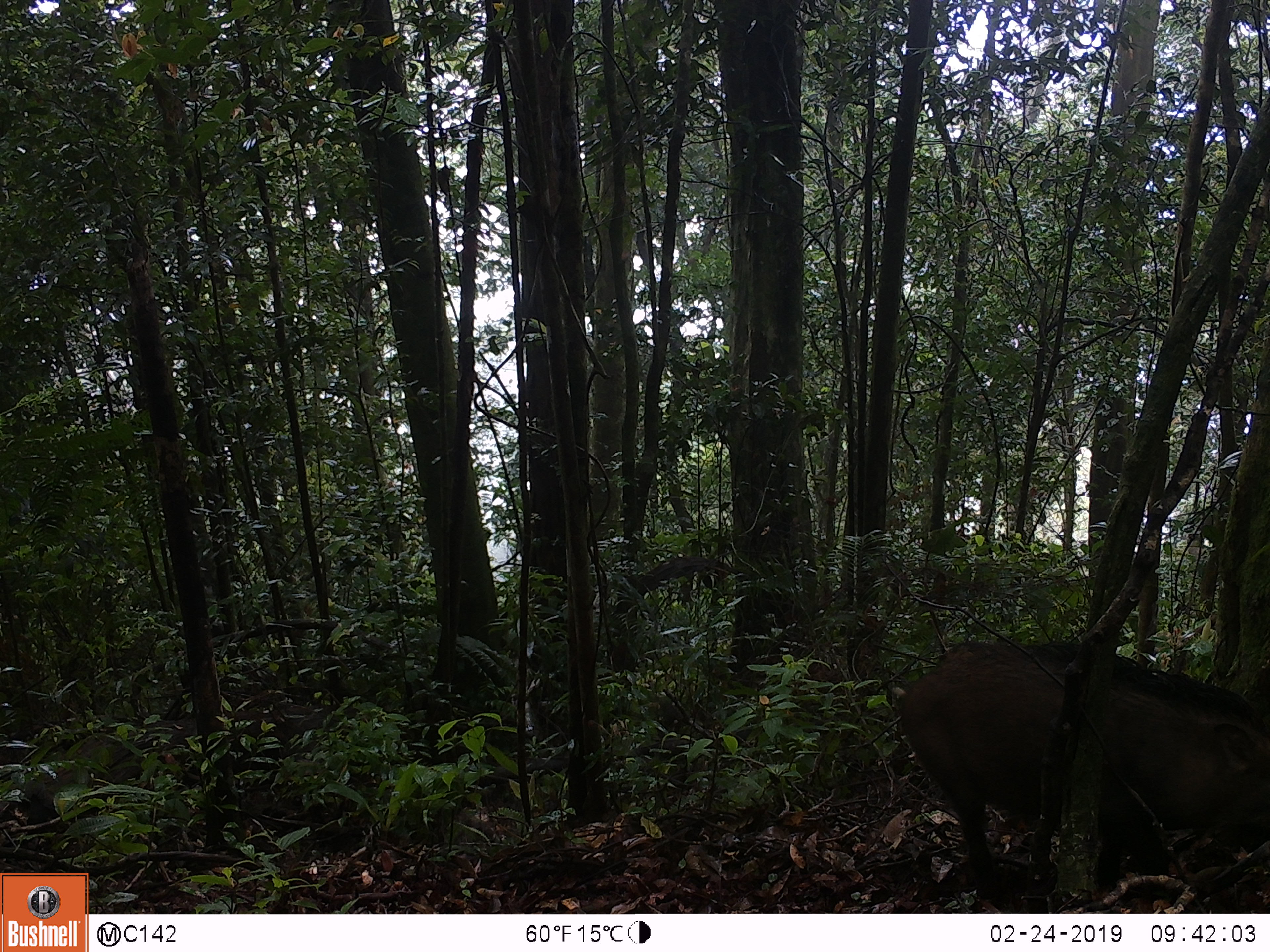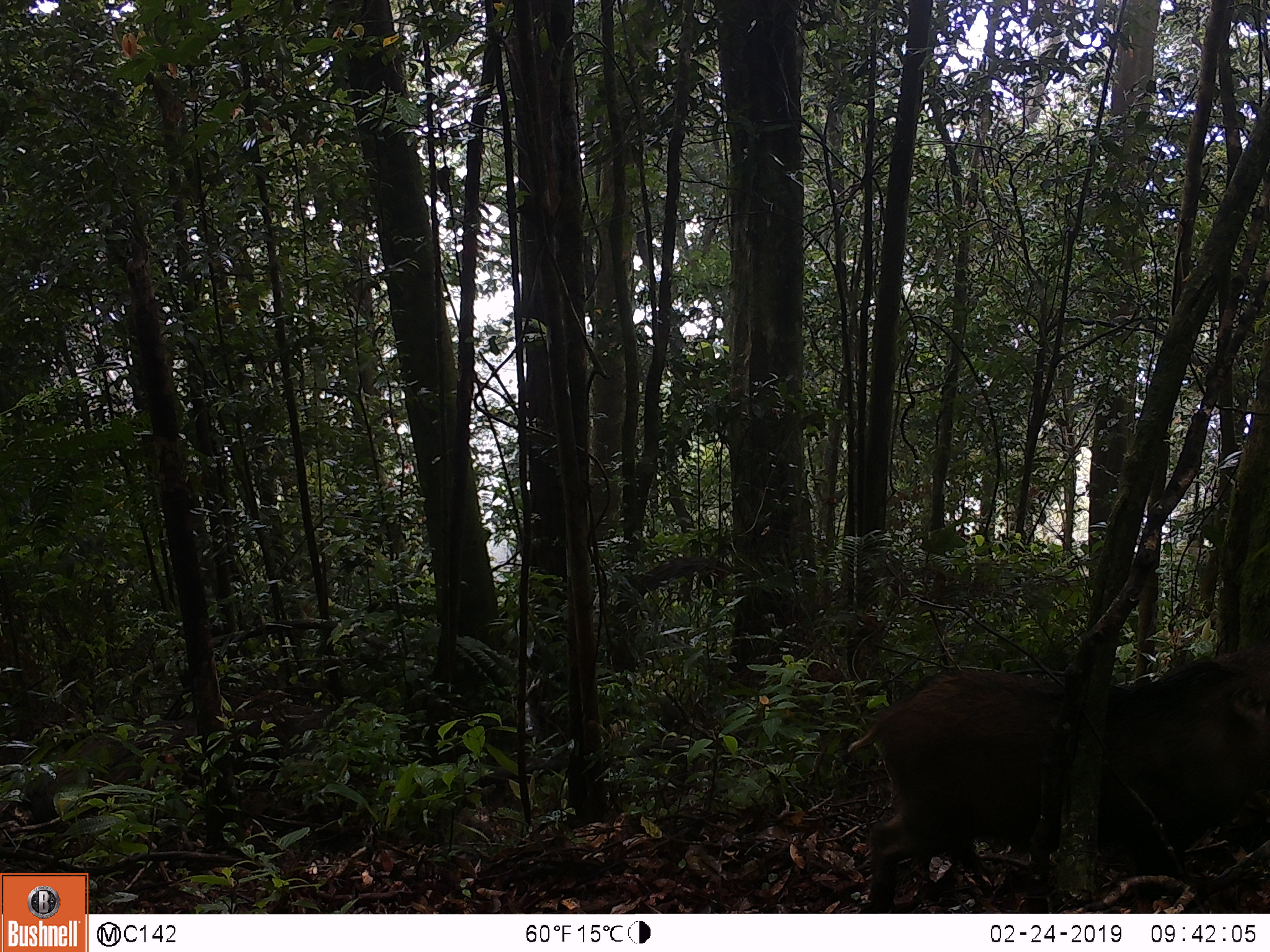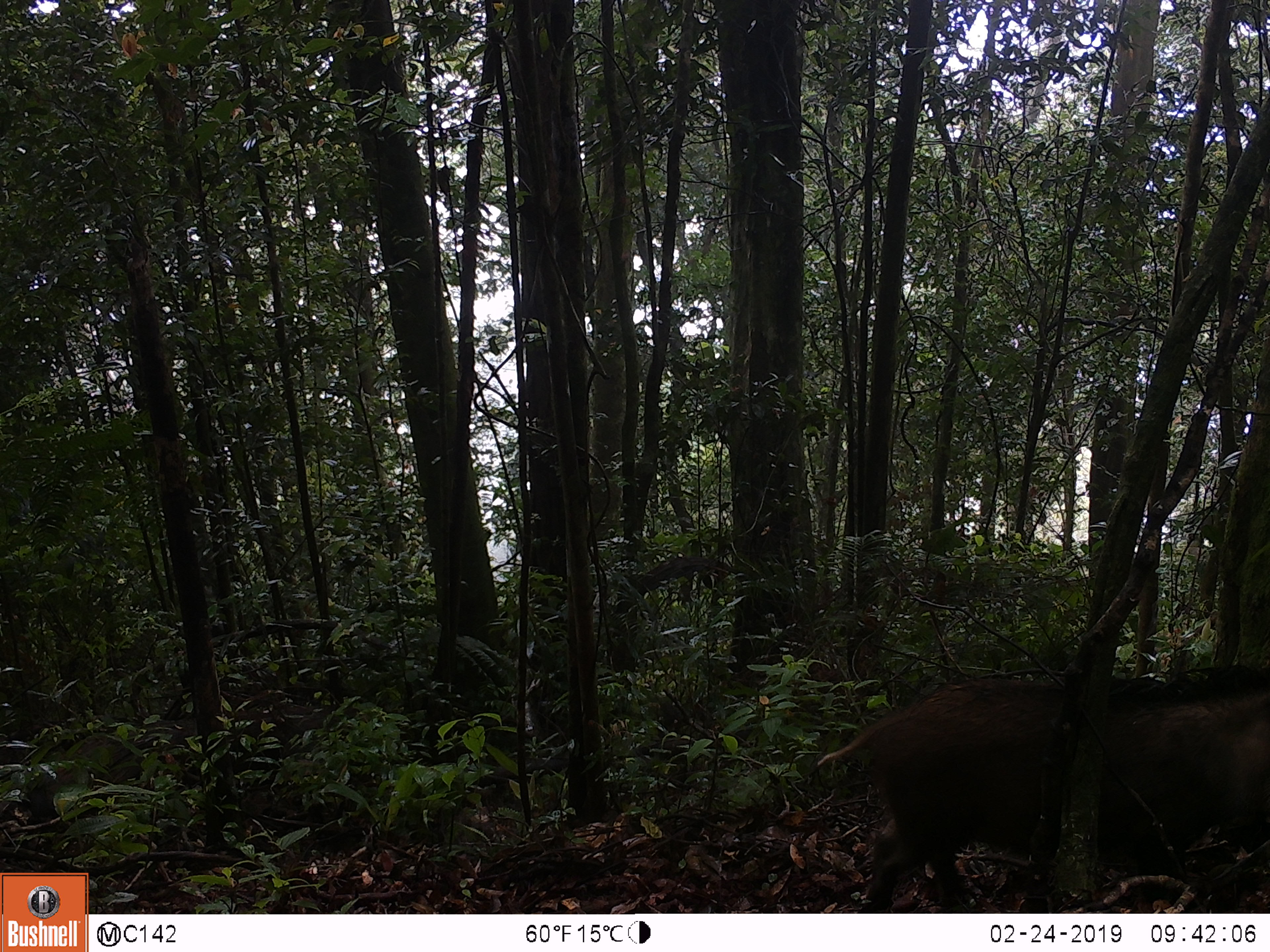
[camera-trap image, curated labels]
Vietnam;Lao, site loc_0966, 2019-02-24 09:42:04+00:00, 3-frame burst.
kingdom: Animalia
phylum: Chordata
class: Mammalia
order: Artiodactyla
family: Suidae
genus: Sus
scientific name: Sus scrofa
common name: eurasian wild pig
Eurasian wild pig (Sus scrofa). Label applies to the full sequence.